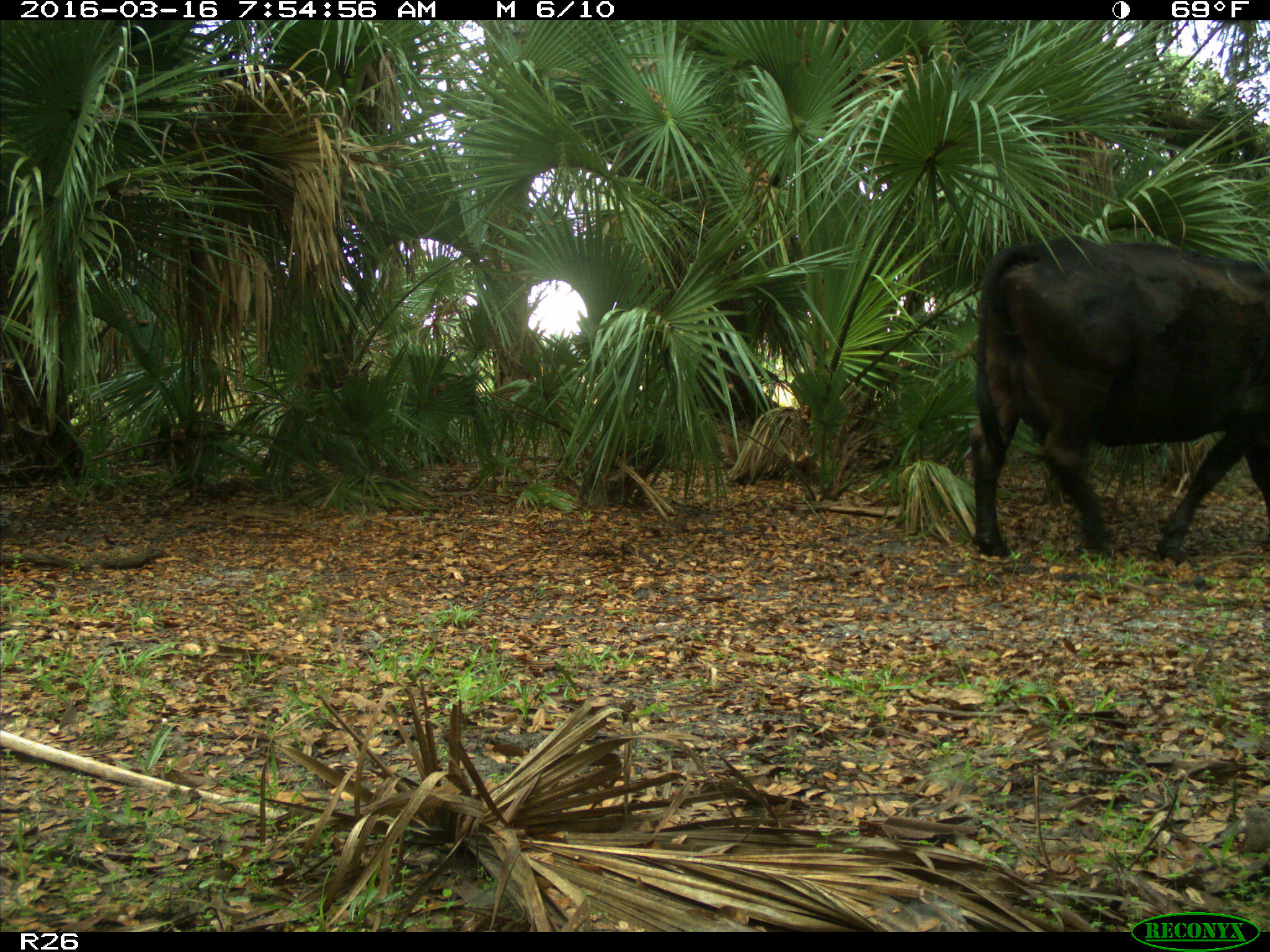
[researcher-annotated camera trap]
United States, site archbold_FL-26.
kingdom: Animalia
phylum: Chordata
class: Mammalia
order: Artiodactyla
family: Bovidae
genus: Bos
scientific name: Bos taurus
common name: domestic cow